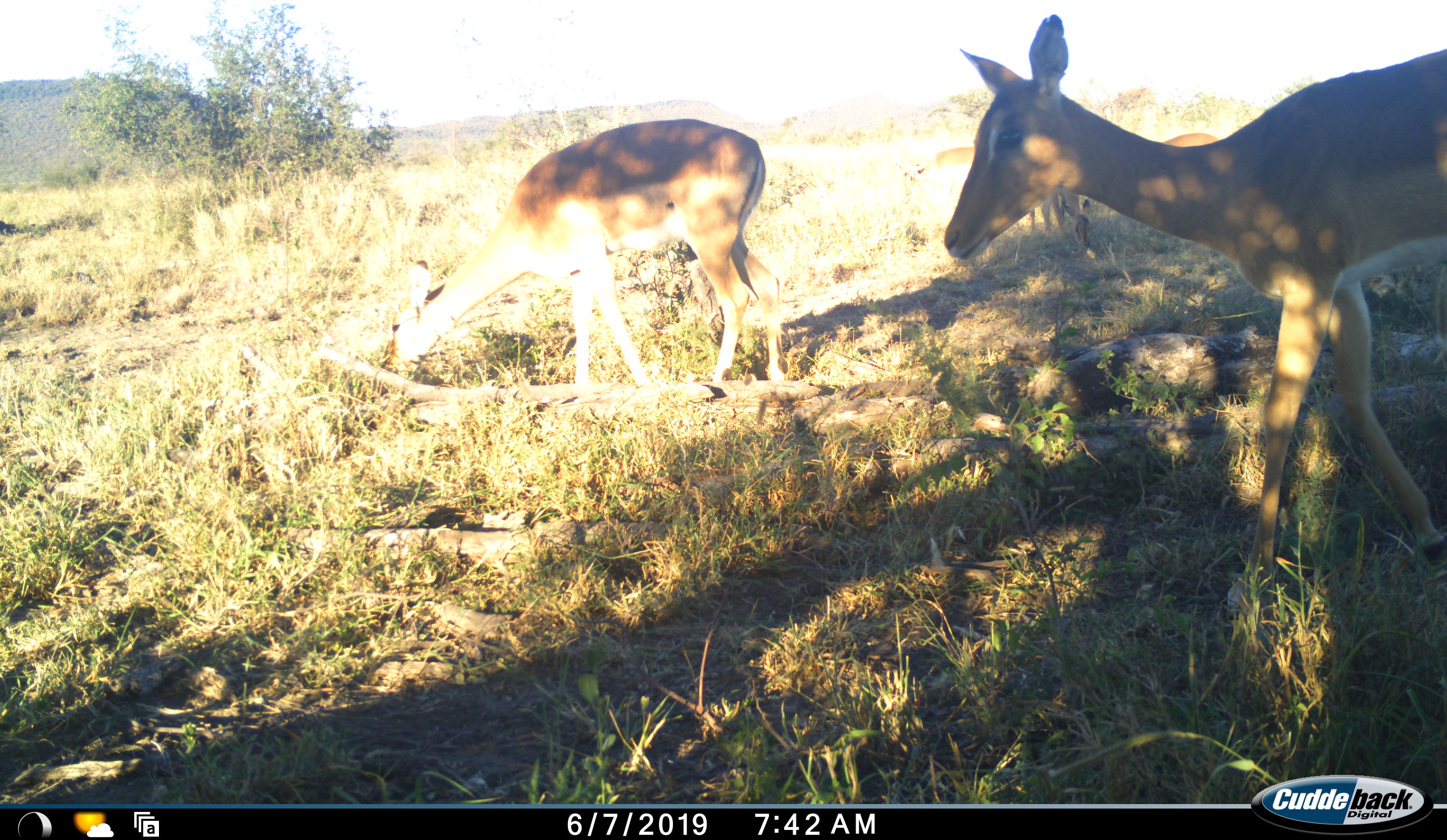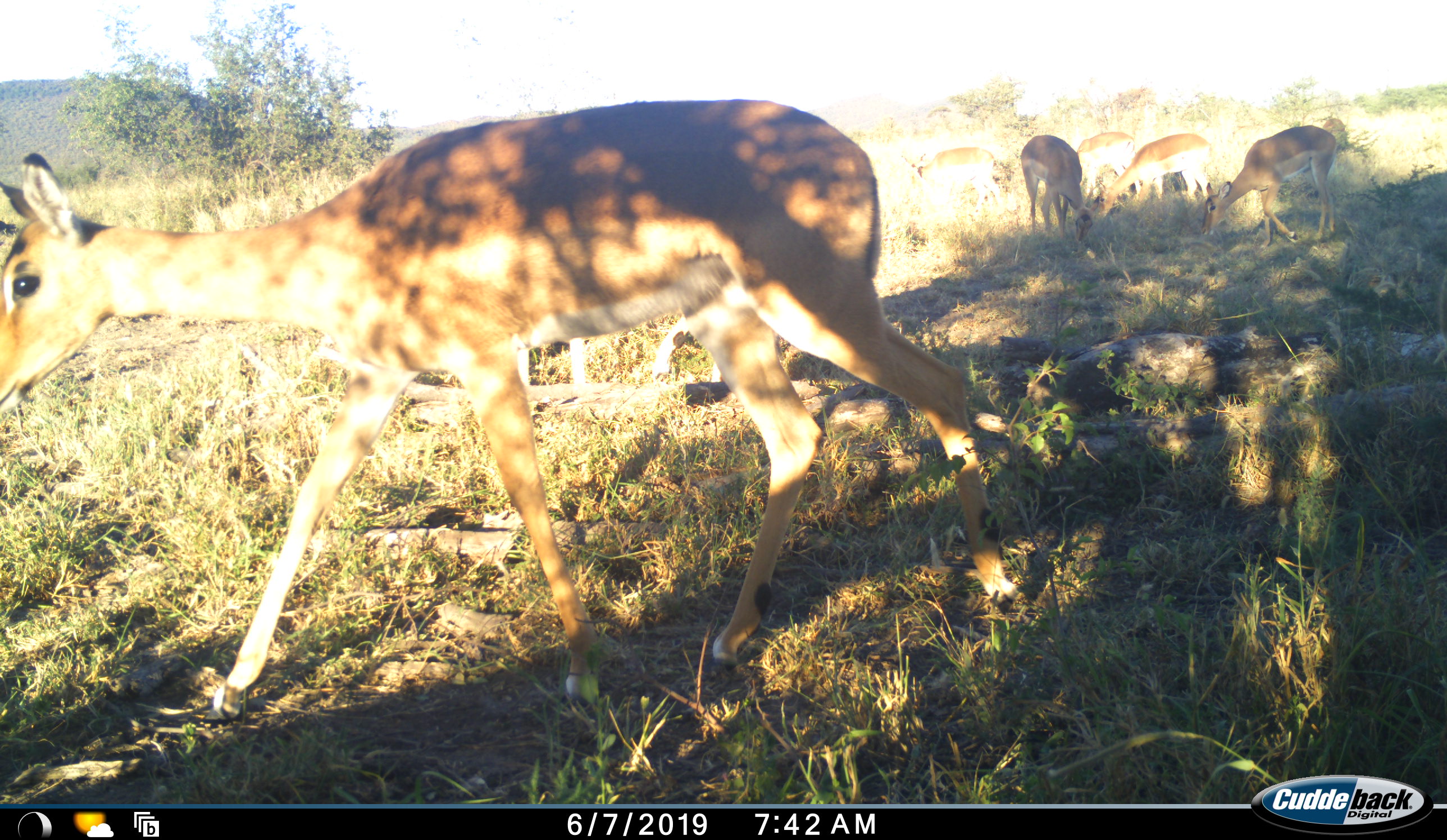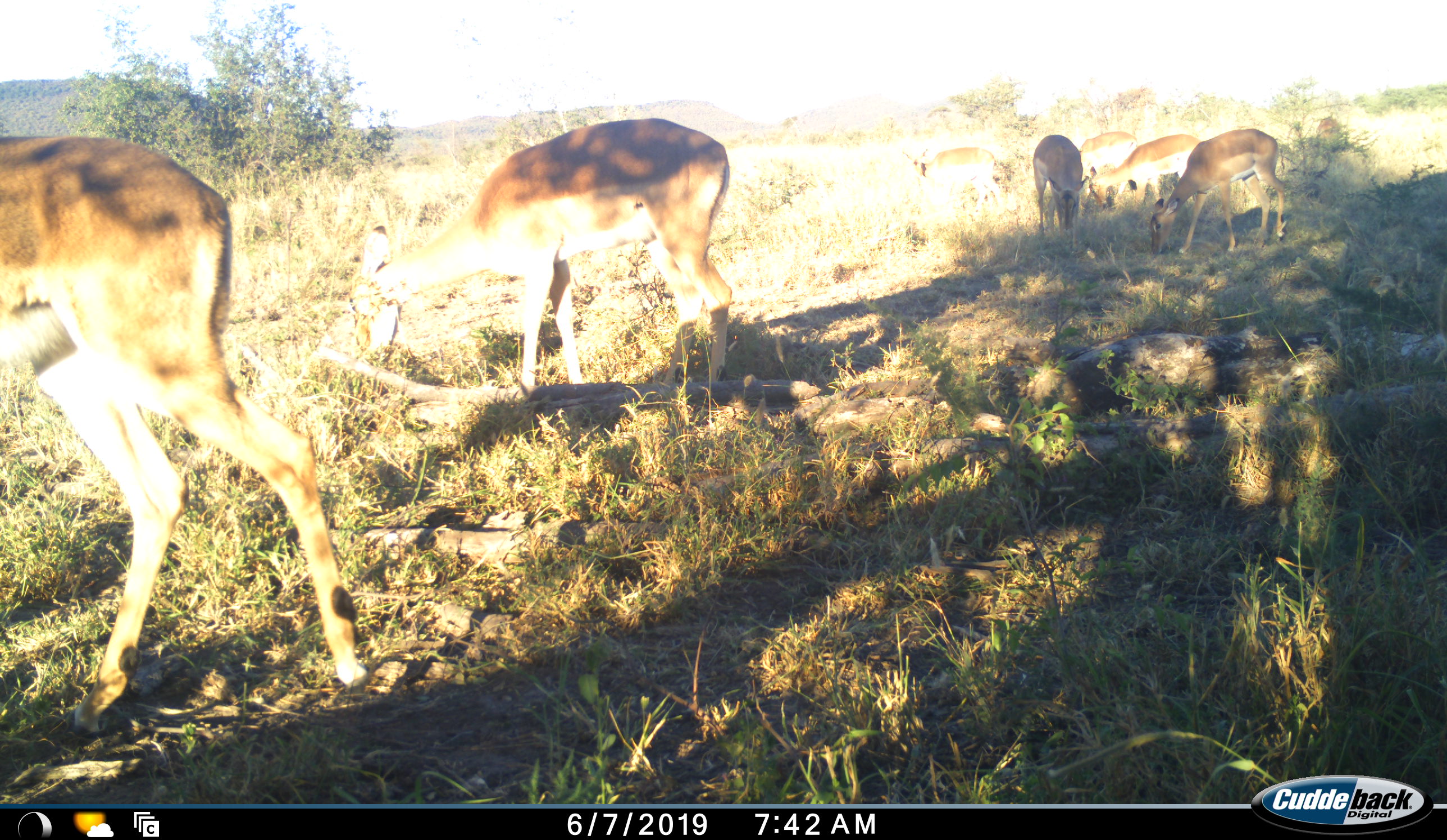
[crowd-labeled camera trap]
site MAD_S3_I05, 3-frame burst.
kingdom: Animalia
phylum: Chordata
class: Mammalia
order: Artiodactyla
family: Bovidae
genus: Aepyceros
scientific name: Aepyceros melampus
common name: impala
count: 7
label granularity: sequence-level